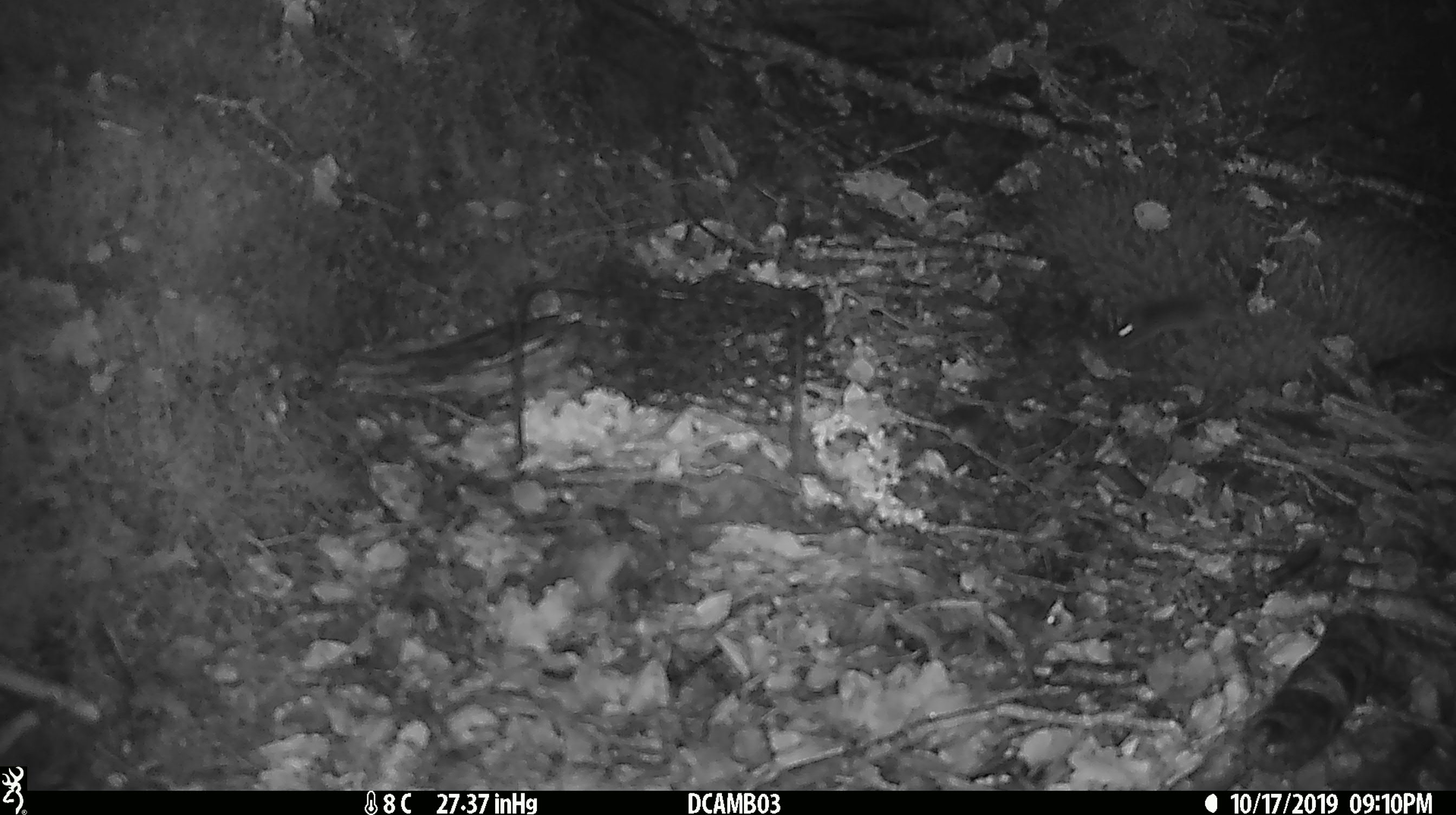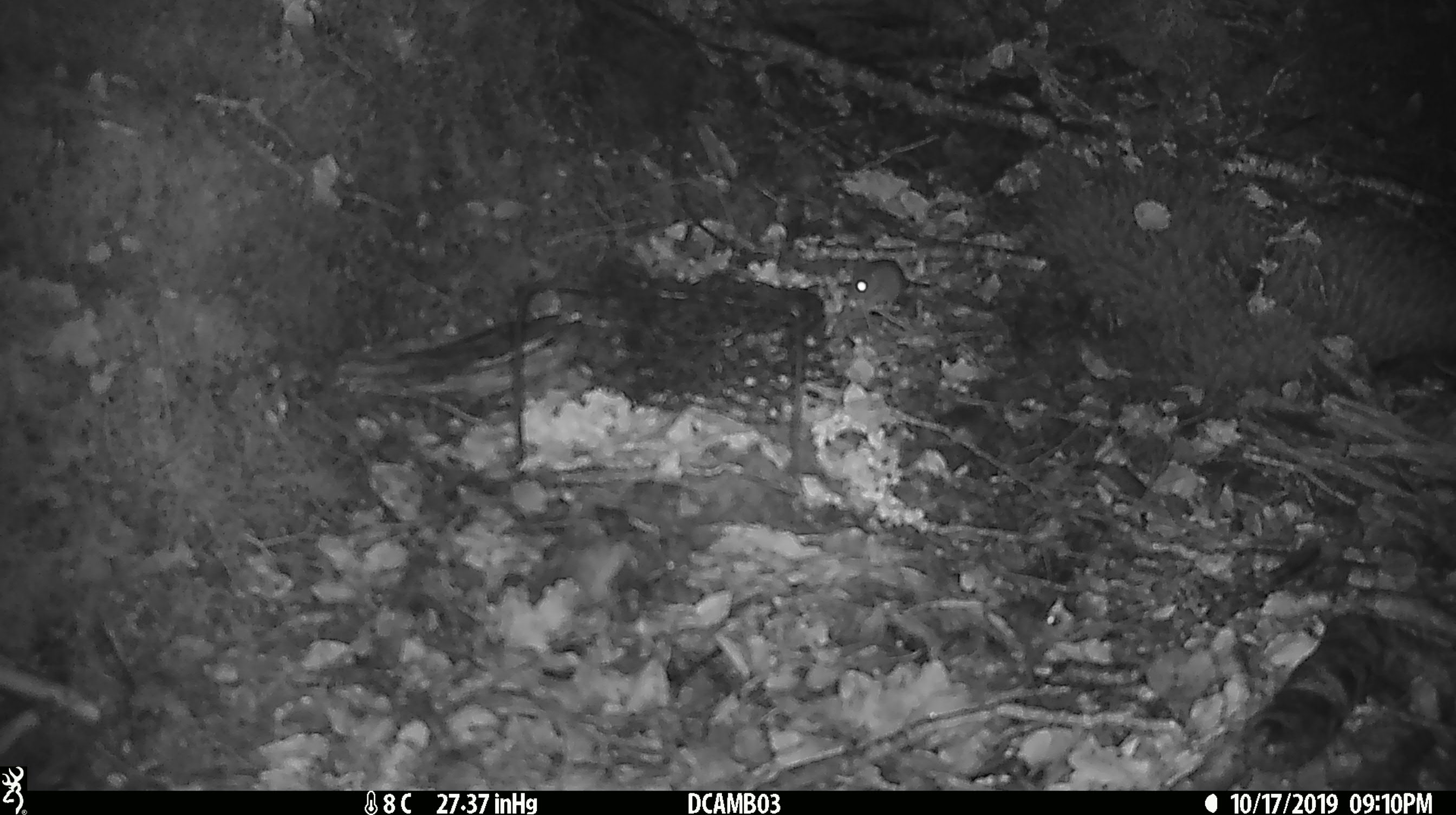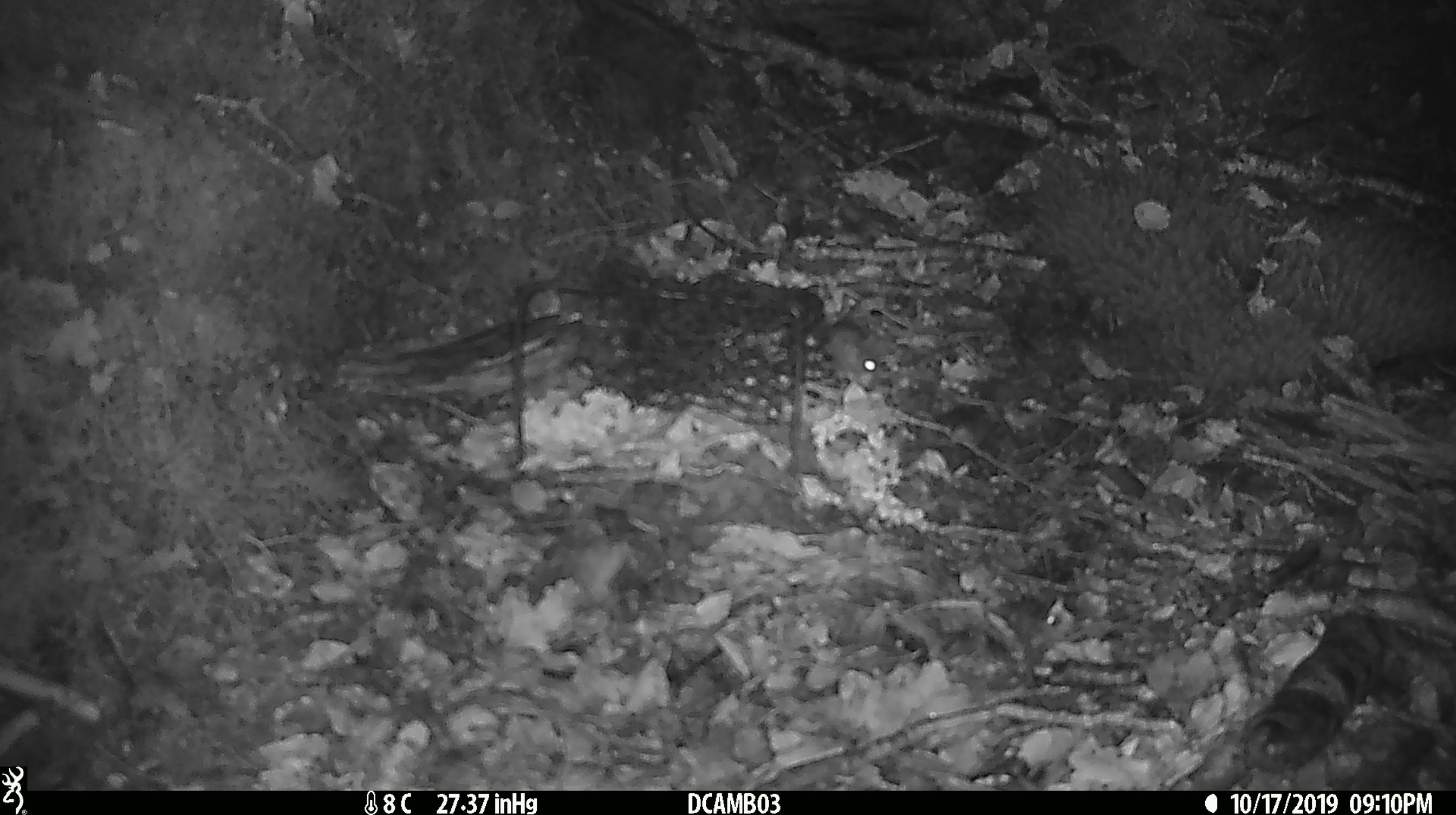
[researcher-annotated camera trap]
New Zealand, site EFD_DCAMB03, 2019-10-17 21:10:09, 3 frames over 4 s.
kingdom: Animalia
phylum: Chordata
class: Mammalia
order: Rodentia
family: Muridae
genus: Mus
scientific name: Mus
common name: mouse